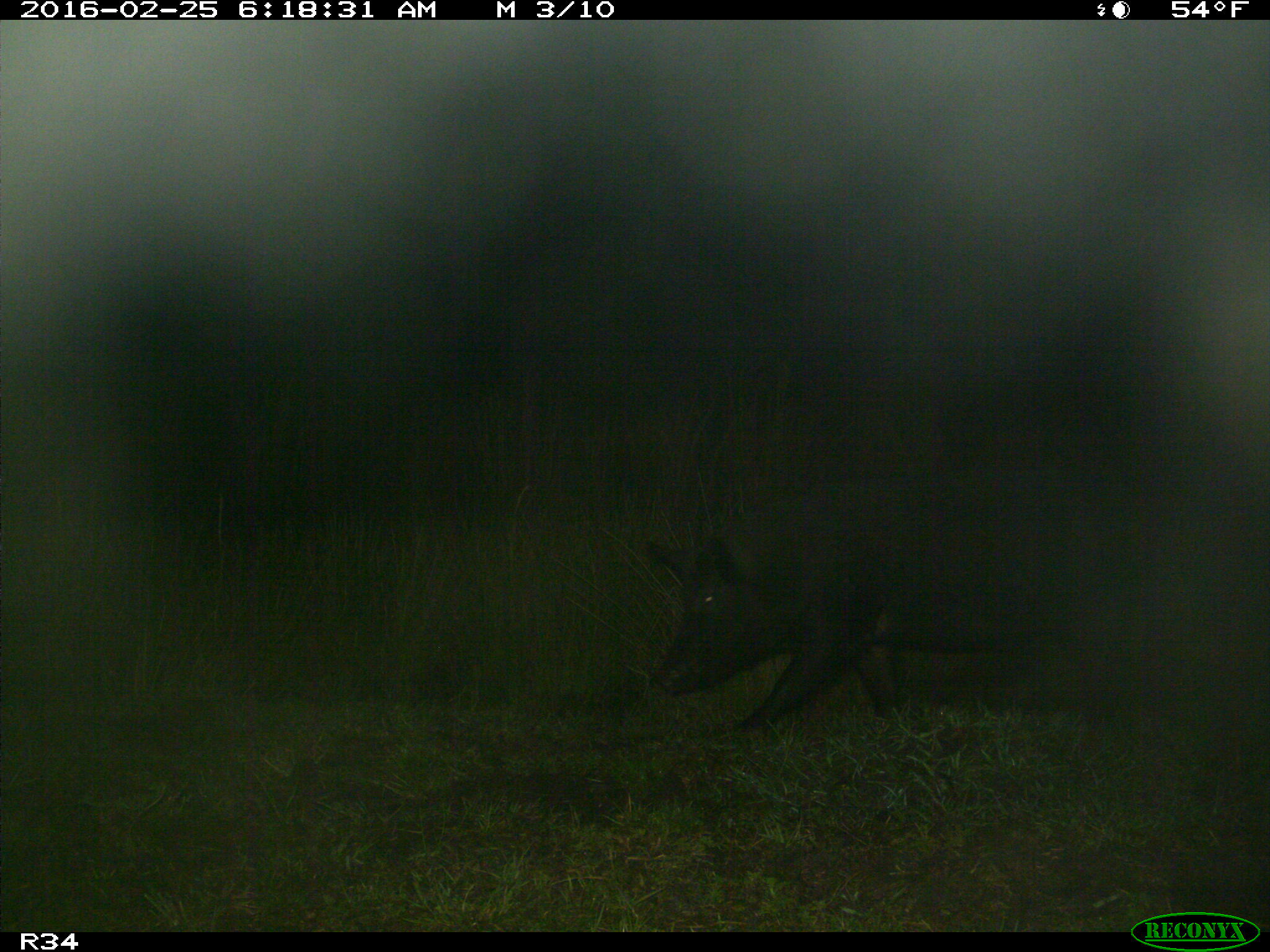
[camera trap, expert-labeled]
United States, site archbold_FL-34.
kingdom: Animalia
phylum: Chordata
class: Mammalia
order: Artiodactyla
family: Suidae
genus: Sus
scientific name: Sus scrofa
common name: wild boar